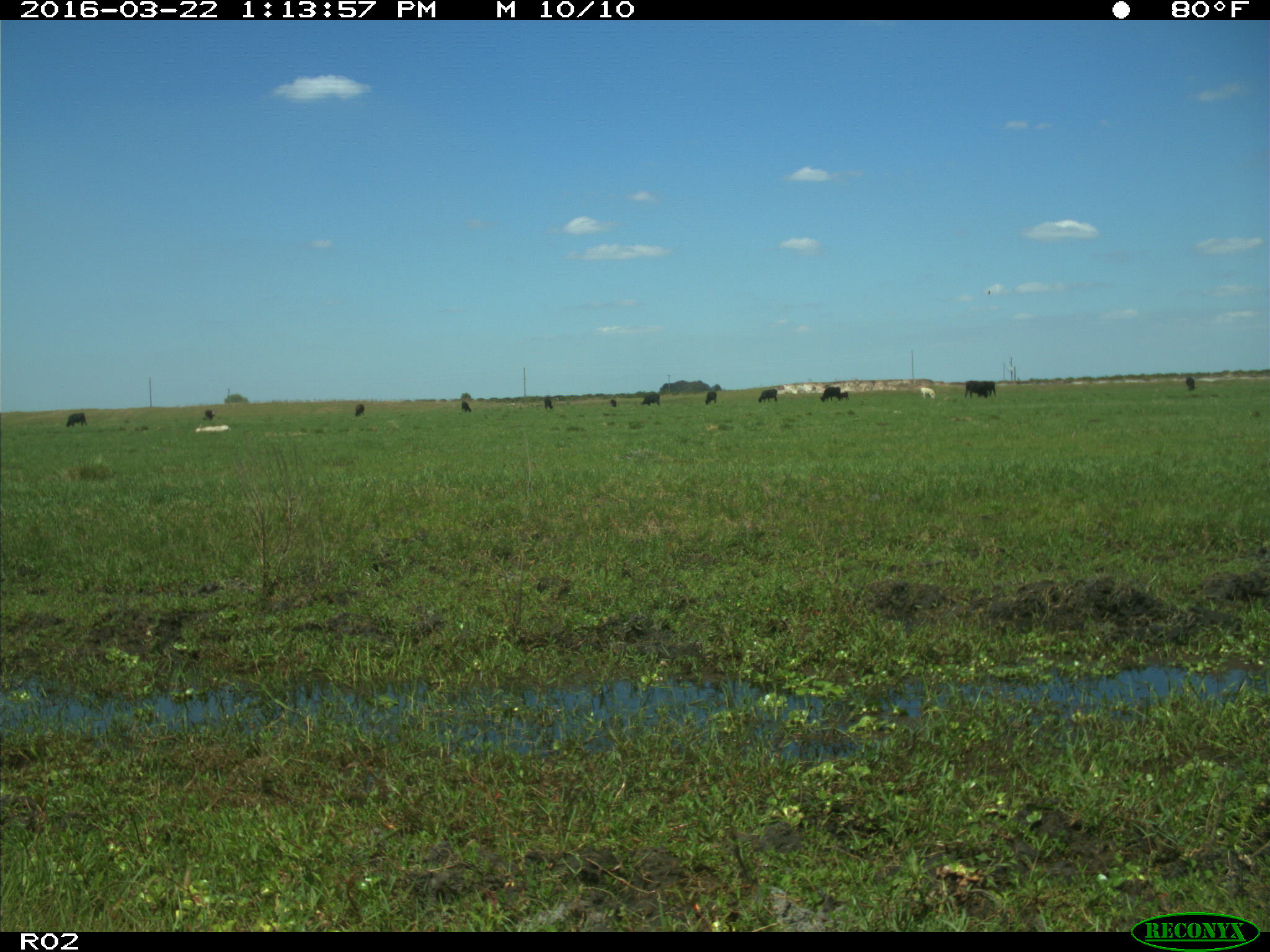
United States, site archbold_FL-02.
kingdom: Animalia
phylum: Chordata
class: Mammalia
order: Artiodactyla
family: Bovidae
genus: Bos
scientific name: Bos taurus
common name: domestic cow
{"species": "Bos taurus (domestic cow)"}